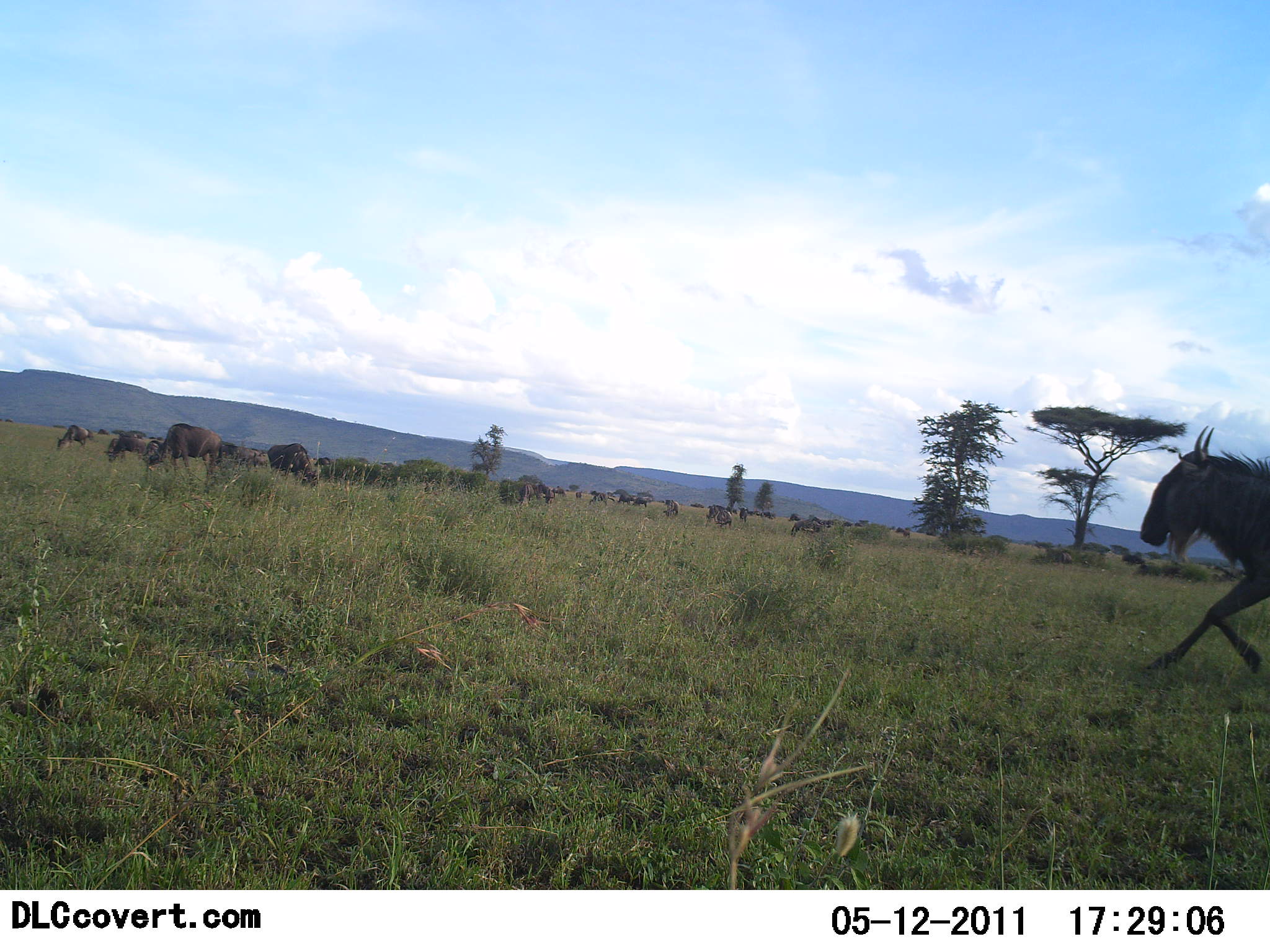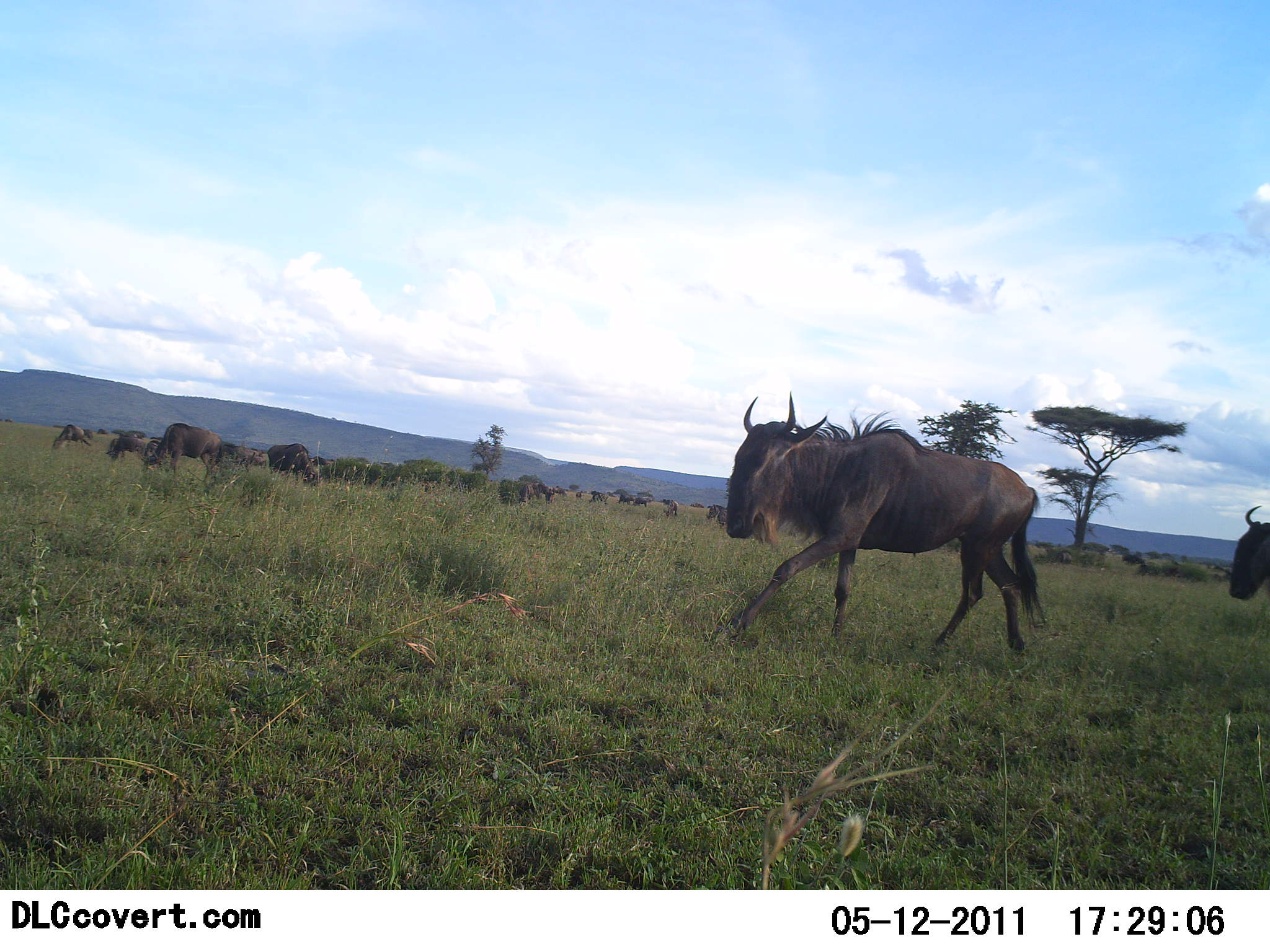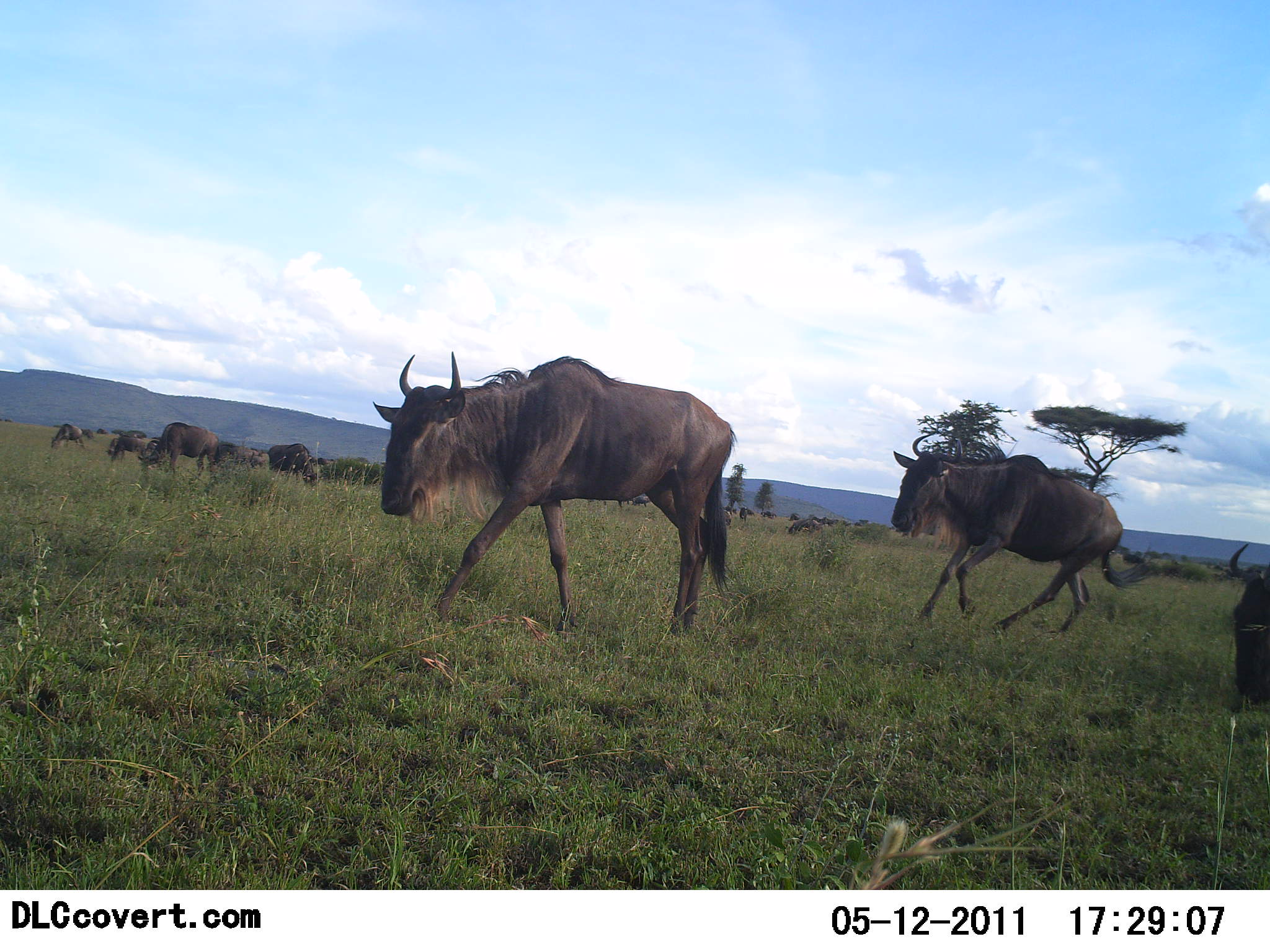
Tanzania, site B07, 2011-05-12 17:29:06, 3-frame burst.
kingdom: Animalia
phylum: Chordata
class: Mammalia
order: Artiodactyla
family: Bovidae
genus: Connochaetes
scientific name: Connochaetes taurinus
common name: blue wildebeest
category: wildebeest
Wildebeest (blue wildebeest) (Connochaetes taurinus), count 11-50. Behavior (volunteer vote fractions): standing 27%, resting 9%, moving 100%, interacting 9%. Young present (vote fraction): 0%. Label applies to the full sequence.